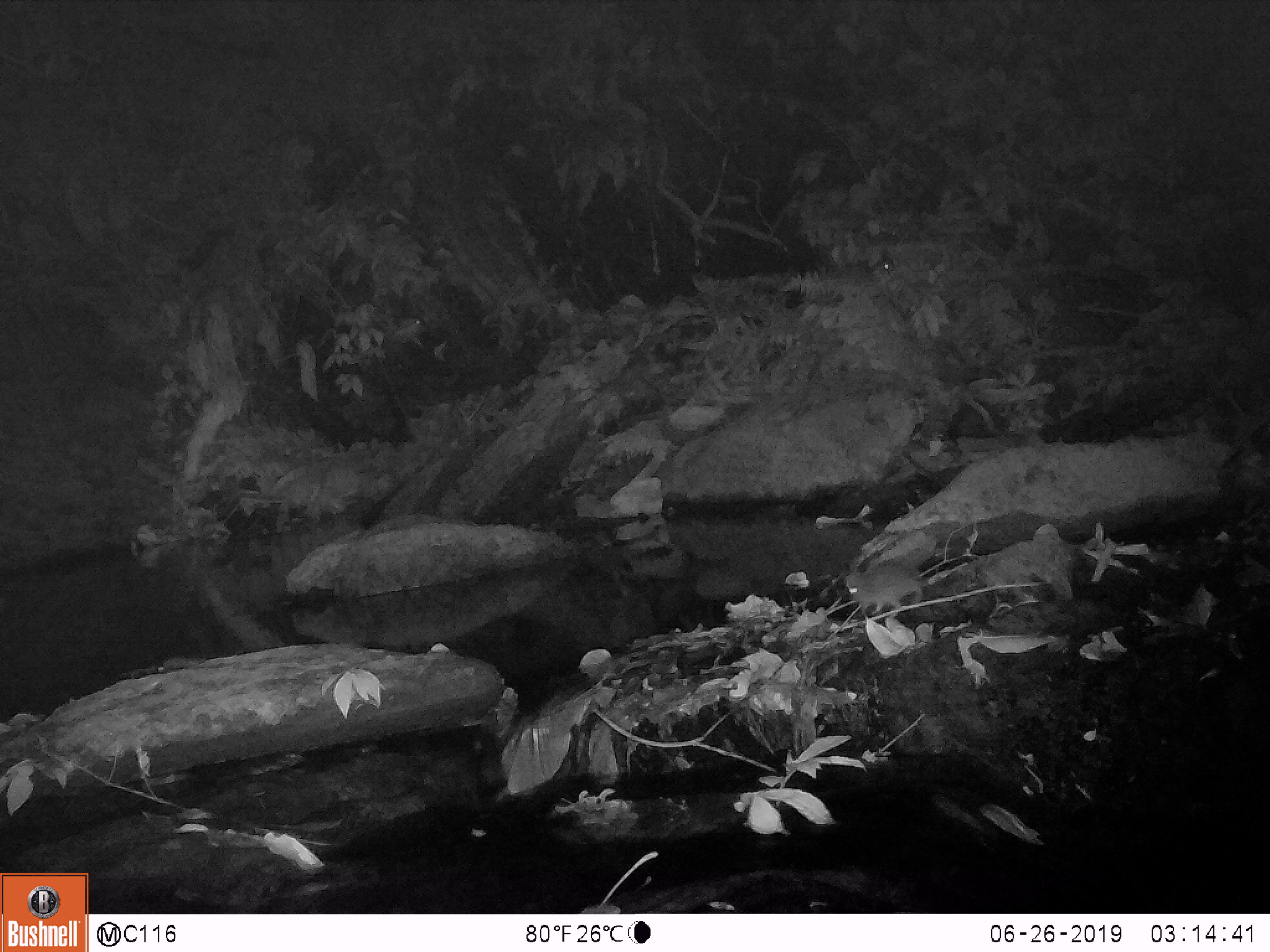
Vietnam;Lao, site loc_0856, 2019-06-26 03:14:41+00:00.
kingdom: Animalia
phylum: Chordata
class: Mammalia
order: Rodentia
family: Muridae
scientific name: Muridae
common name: old-world mice and rats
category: unidentified murid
Unidentified murid (old-world mice and rats) (Muridae). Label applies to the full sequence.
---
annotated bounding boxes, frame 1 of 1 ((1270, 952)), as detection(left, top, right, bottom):
unidentified murid: detection(844, 557, 925, 617)